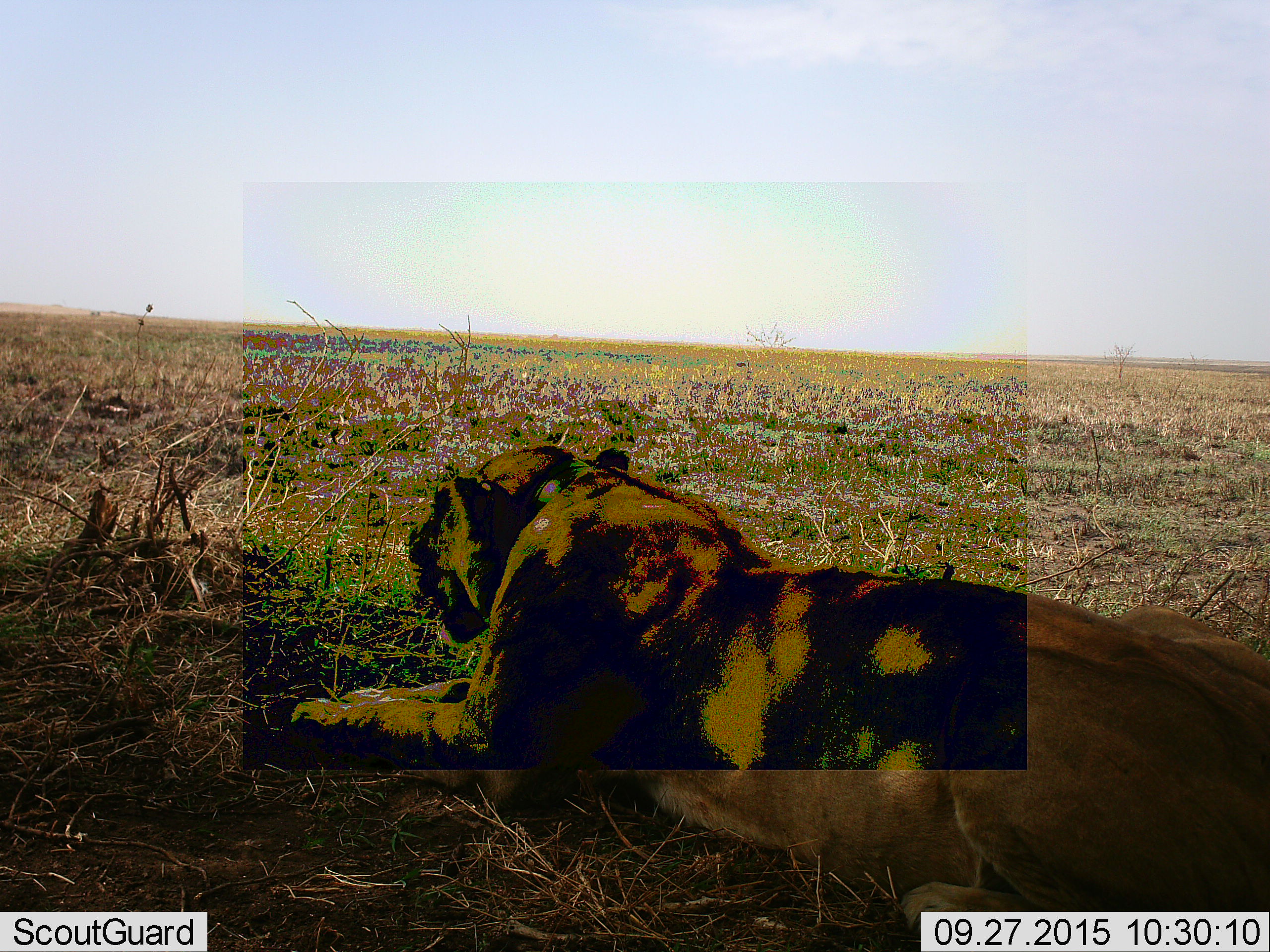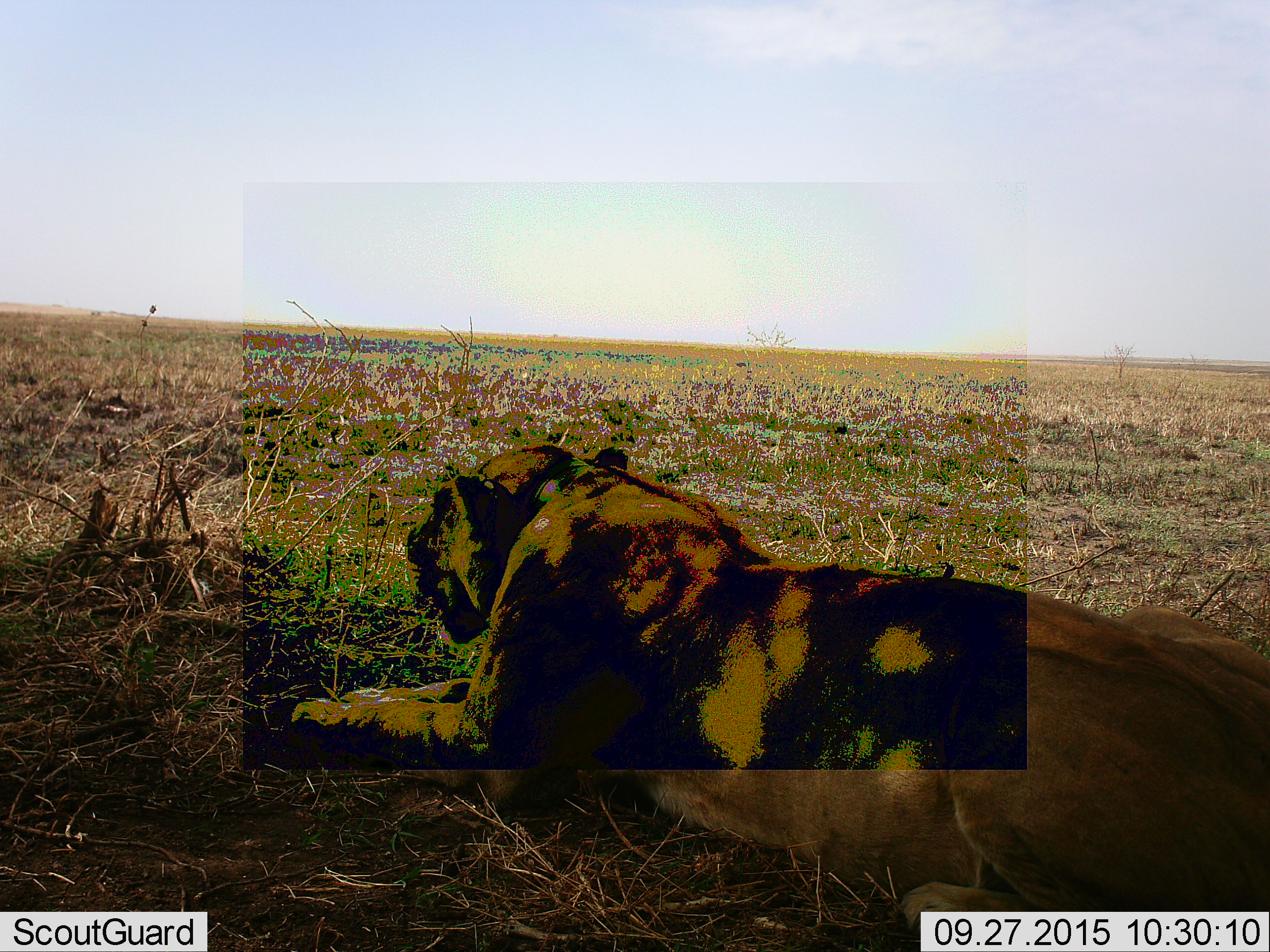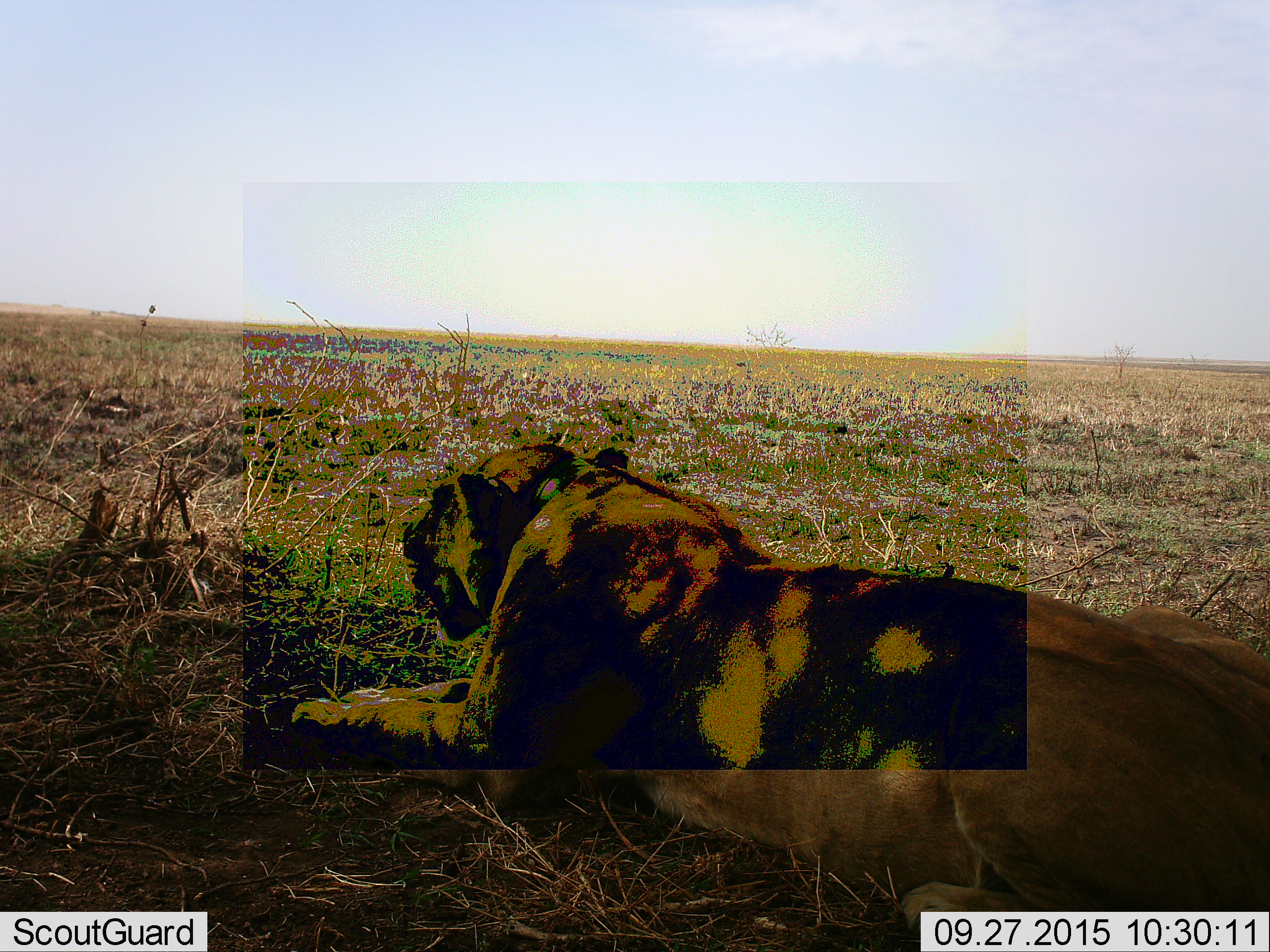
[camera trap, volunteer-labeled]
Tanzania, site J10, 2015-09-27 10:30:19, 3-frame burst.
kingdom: Animalia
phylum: Chordata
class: Mammalia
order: Carnivora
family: Felidae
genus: Panthera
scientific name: Panthera leo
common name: lion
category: lionfemale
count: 1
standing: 0%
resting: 100%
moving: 0%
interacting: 0%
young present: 0%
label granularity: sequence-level